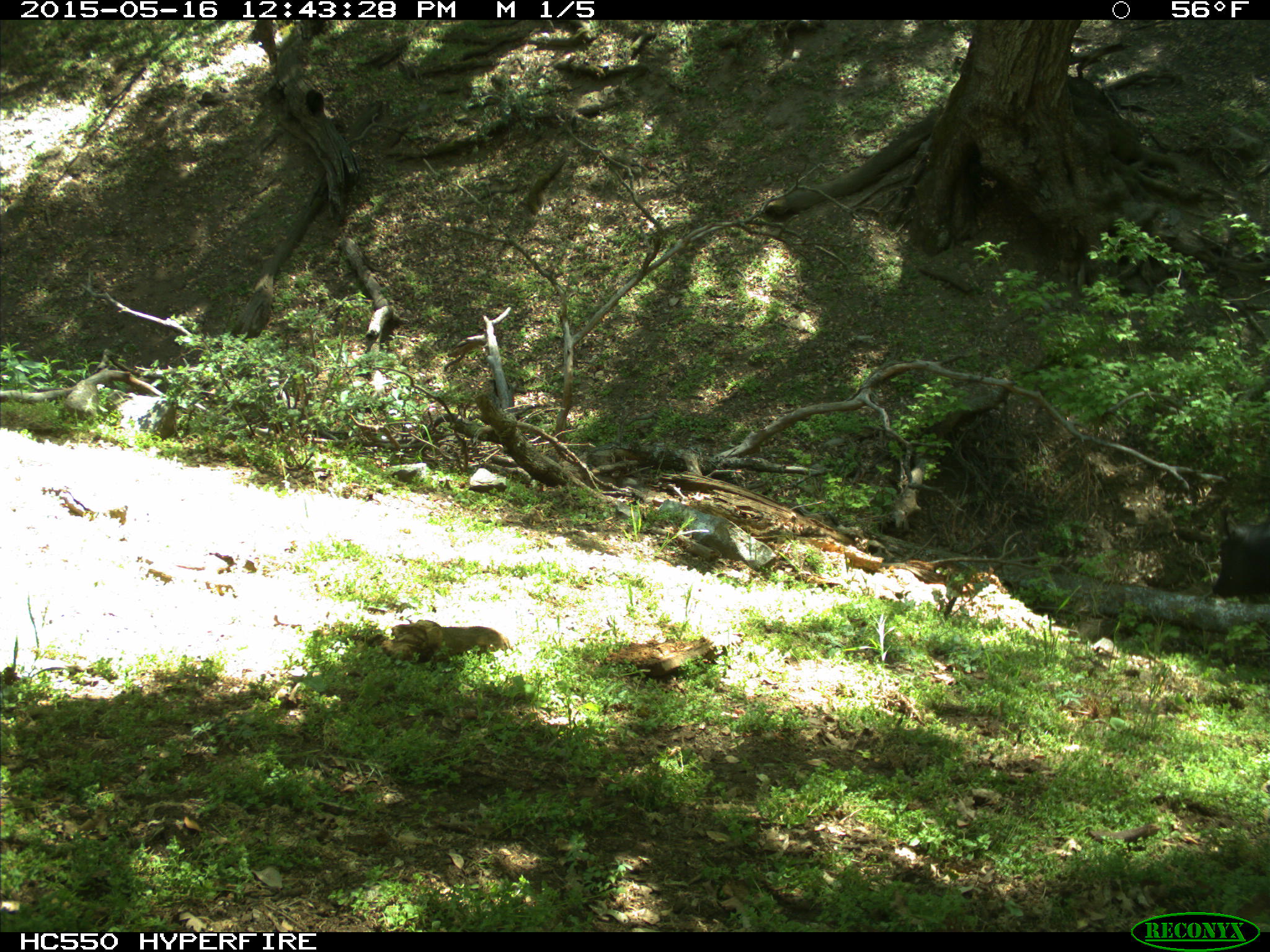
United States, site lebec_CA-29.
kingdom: Animalia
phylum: Chordata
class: Mammalia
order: Artiodactyla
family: Bovidae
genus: Bos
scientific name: Bos taurus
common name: domestic cow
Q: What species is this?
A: Bos taurus (domestic cow).